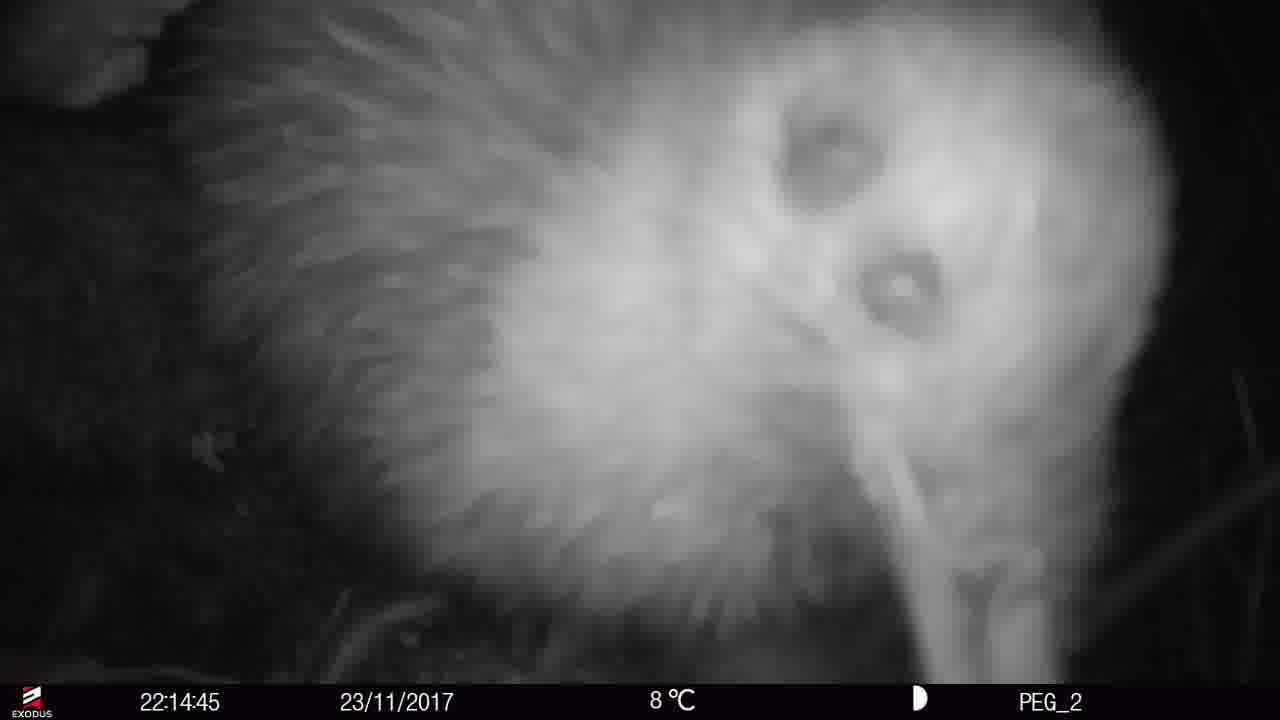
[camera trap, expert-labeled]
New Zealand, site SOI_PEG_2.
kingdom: Animalia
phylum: Chordata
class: Aves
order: Apterygiformes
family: Apterygidae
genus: Apteryx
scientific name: Apteryx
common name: kiwi